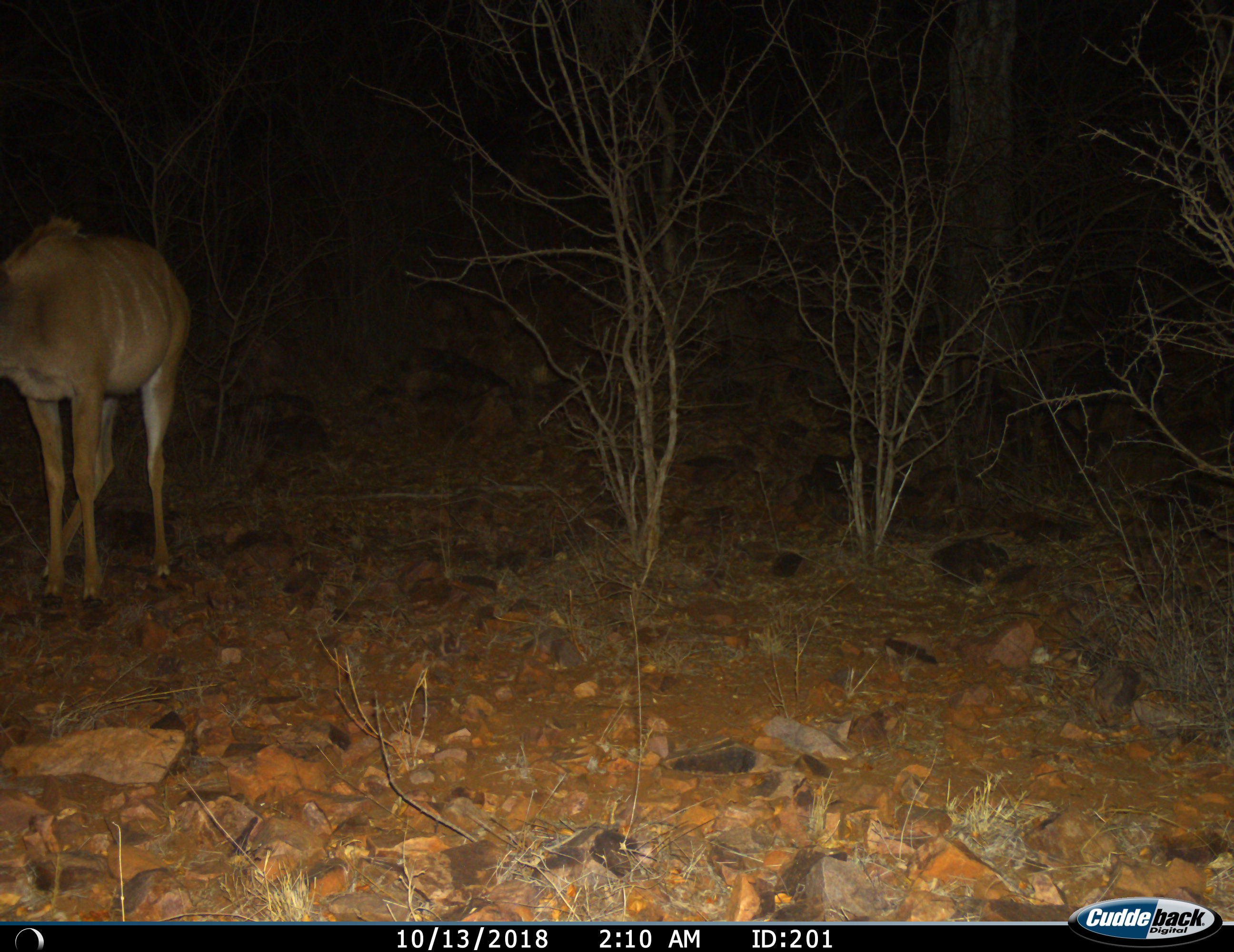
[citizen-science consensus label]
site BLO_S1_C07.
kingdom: Animalia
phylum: Chordata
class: Mammalia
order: Artiodactyla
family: Bovidae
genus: Tragelaphus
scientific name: Tragelaphus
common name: kudu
Kudu (Tragelaphus), count 1. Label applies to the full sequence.